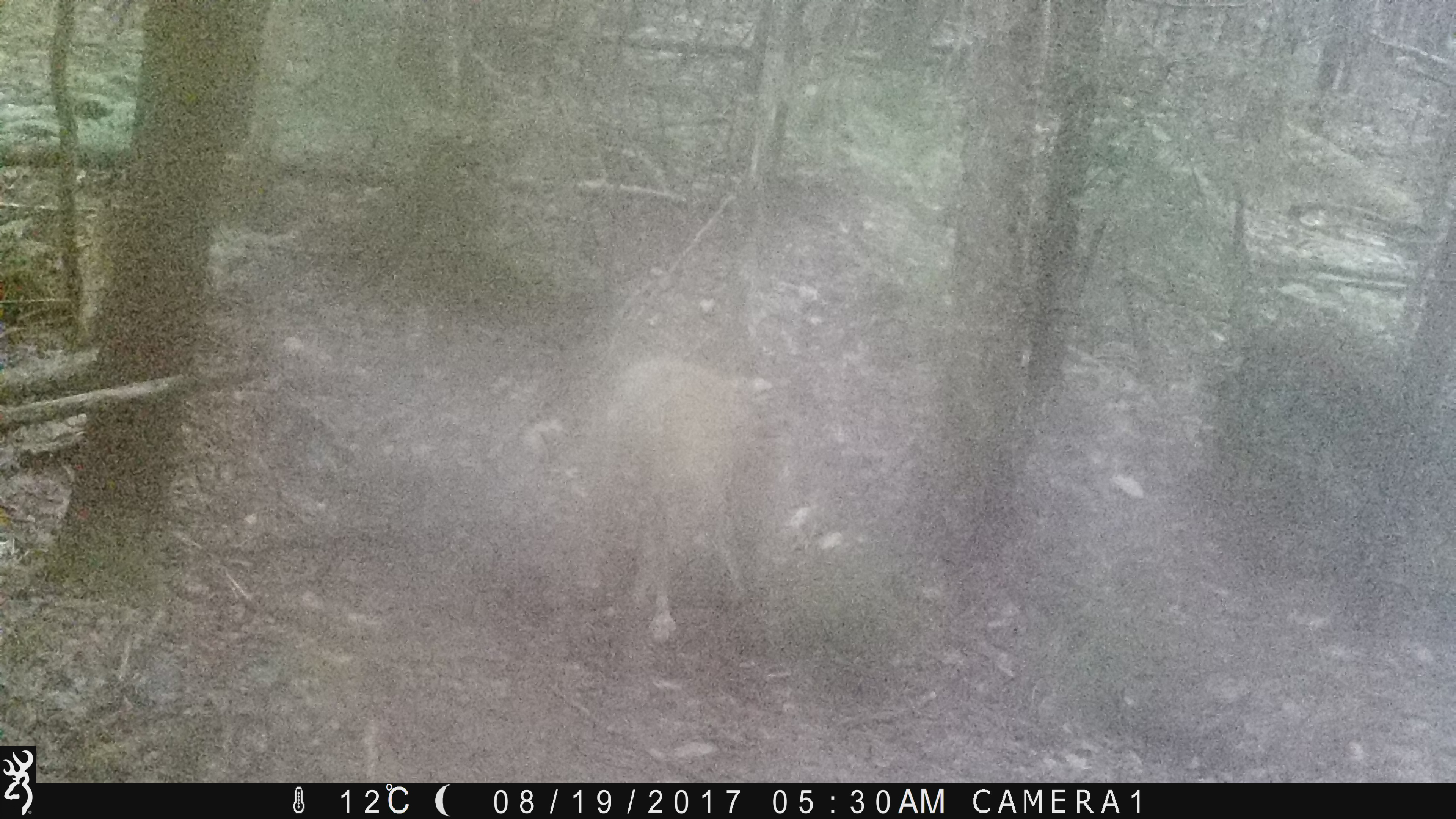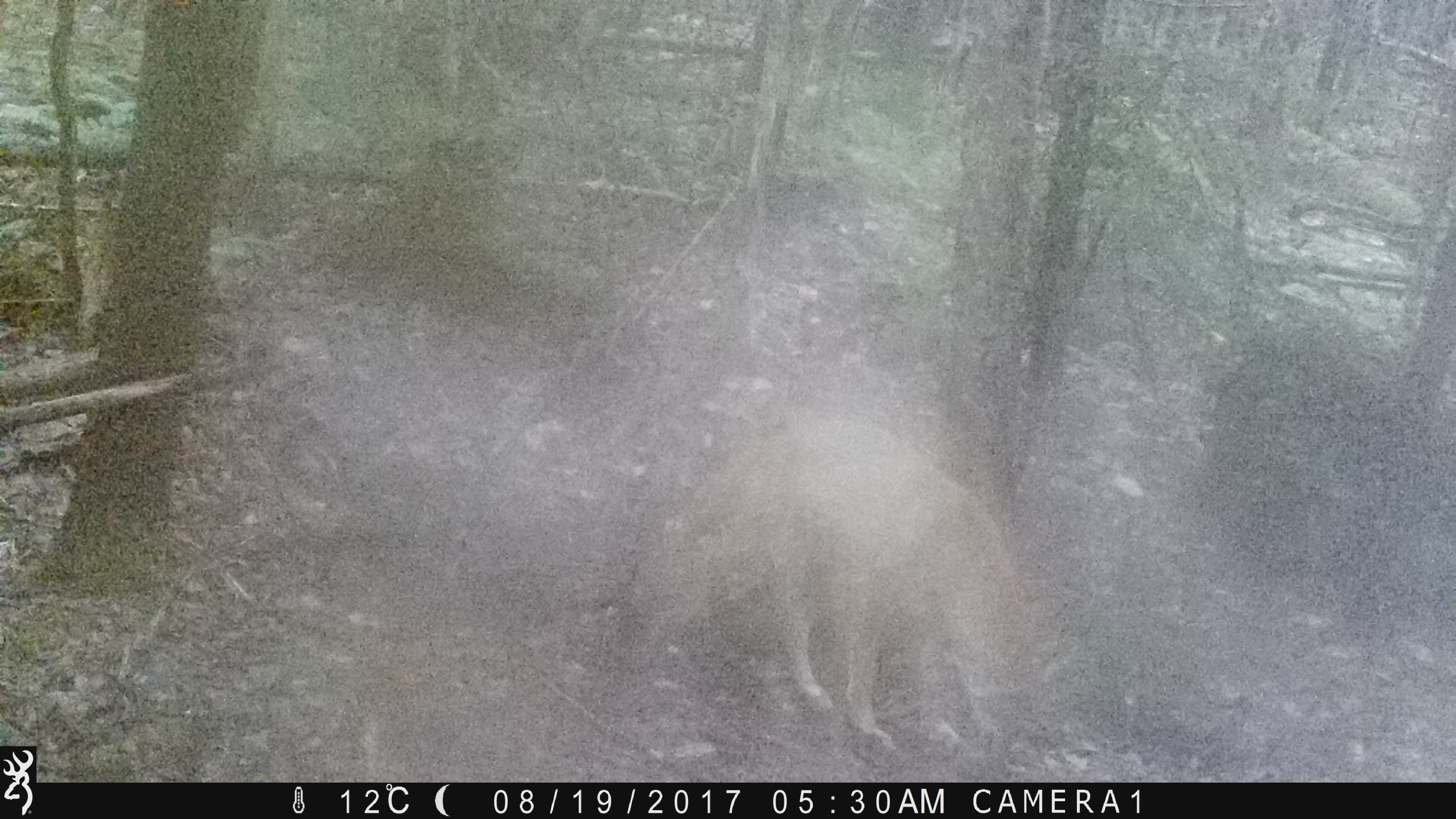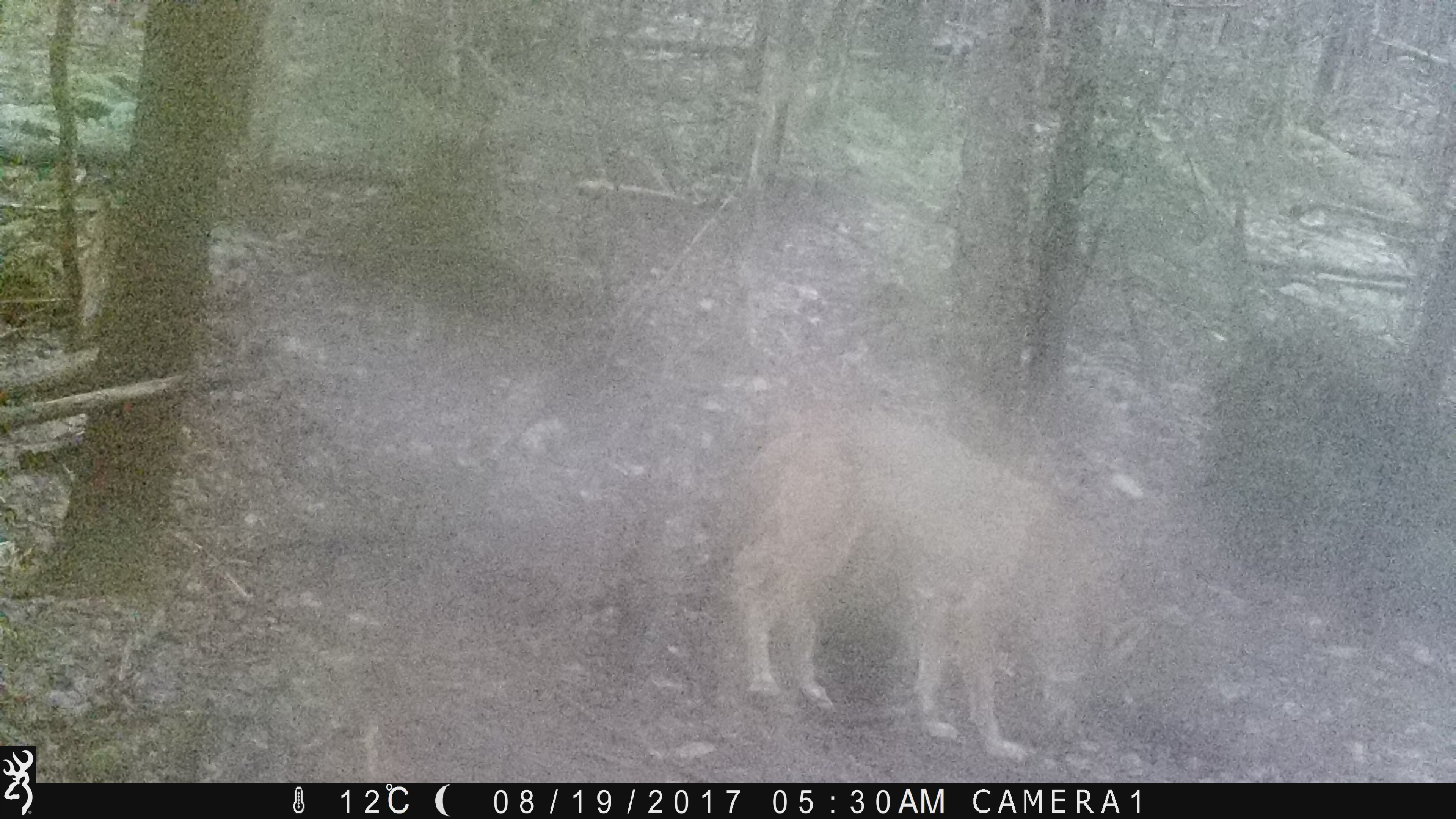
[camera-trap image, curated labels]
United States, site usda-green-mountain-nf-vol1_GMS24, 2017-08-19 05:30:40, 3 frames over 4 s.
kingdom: Animalia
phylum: Chordata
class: Mammalia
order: Carnivora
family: Canidae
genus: Canis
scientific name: Canis latrans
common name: coyote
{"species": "coyote (Canis latrans)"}